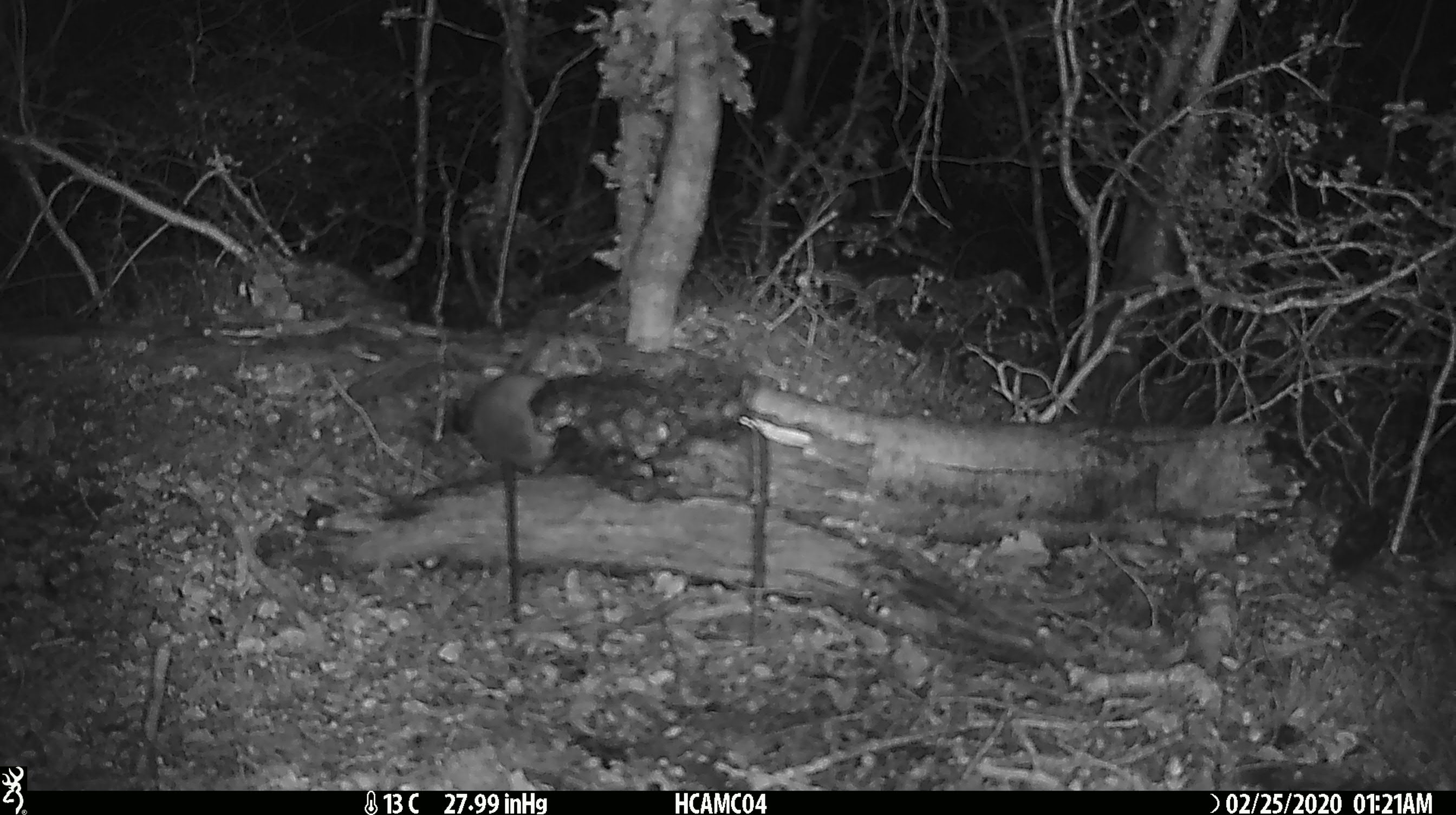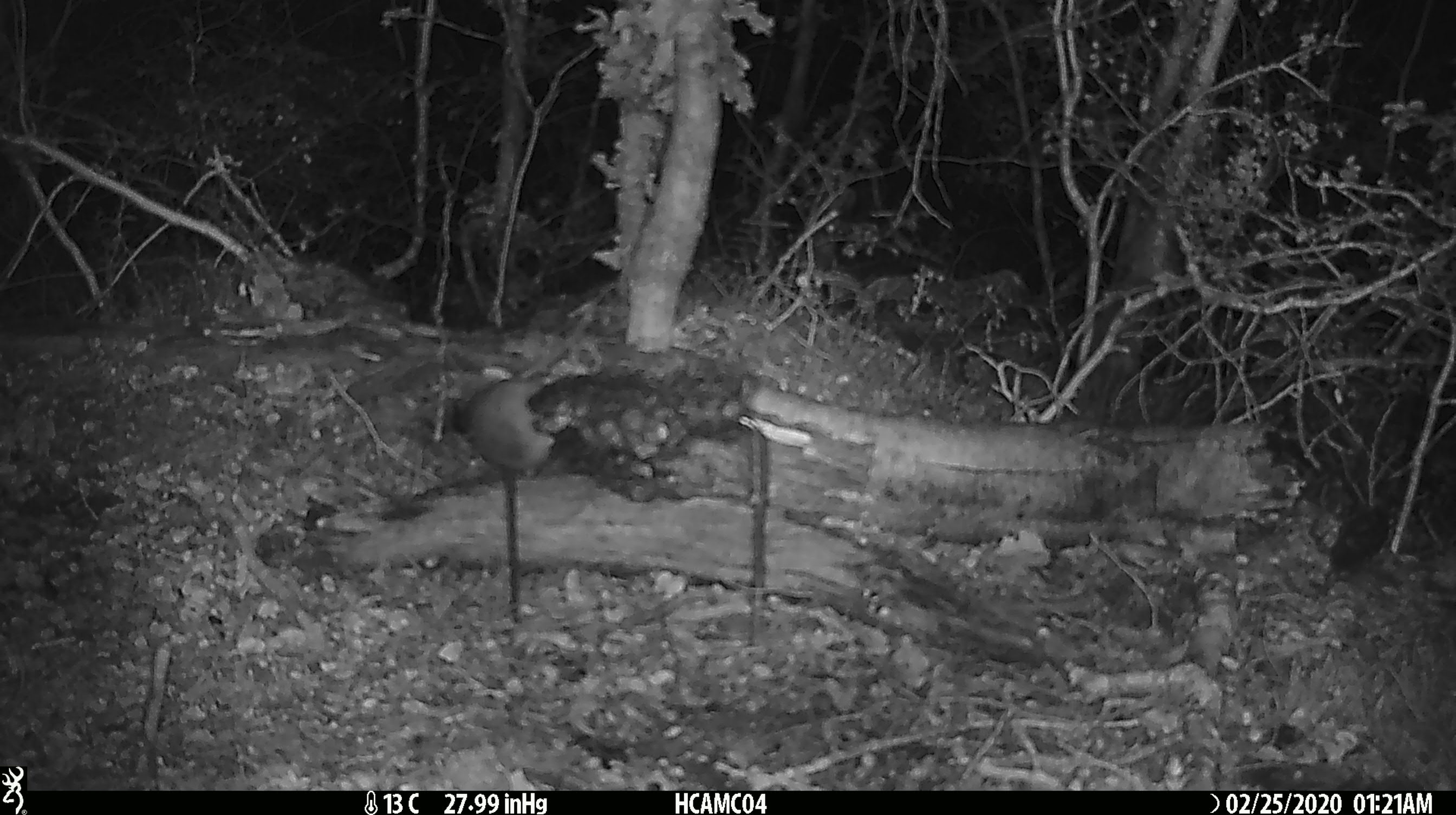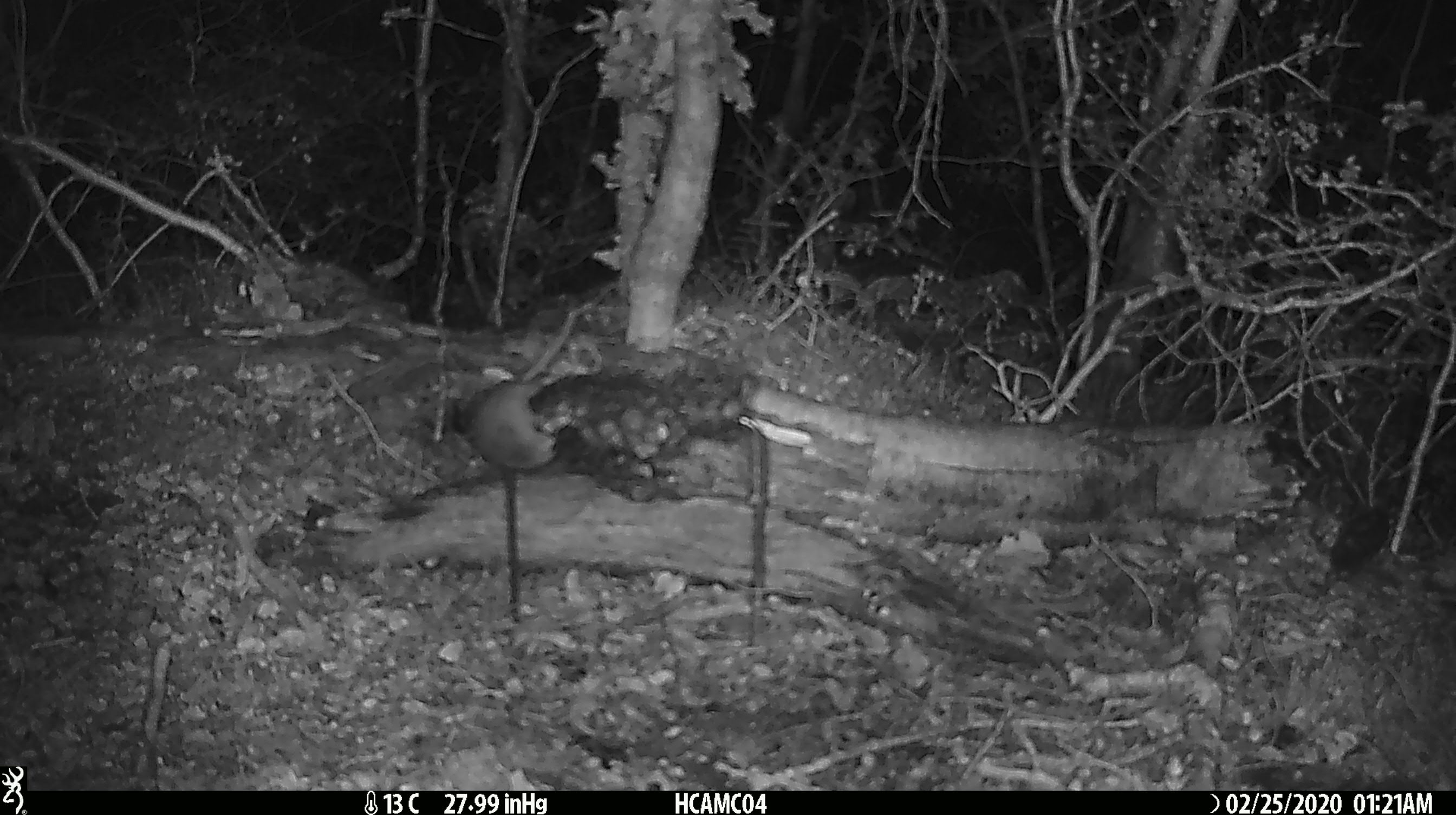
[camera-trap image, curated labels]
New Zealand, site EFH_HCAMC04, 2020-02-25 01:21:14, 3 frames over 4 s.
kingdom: Animalia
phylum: Chordata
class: Mammalia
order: Rodentia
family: Muridae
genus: Mus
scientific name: Mus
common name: mouse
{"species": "mouse (Mus)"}